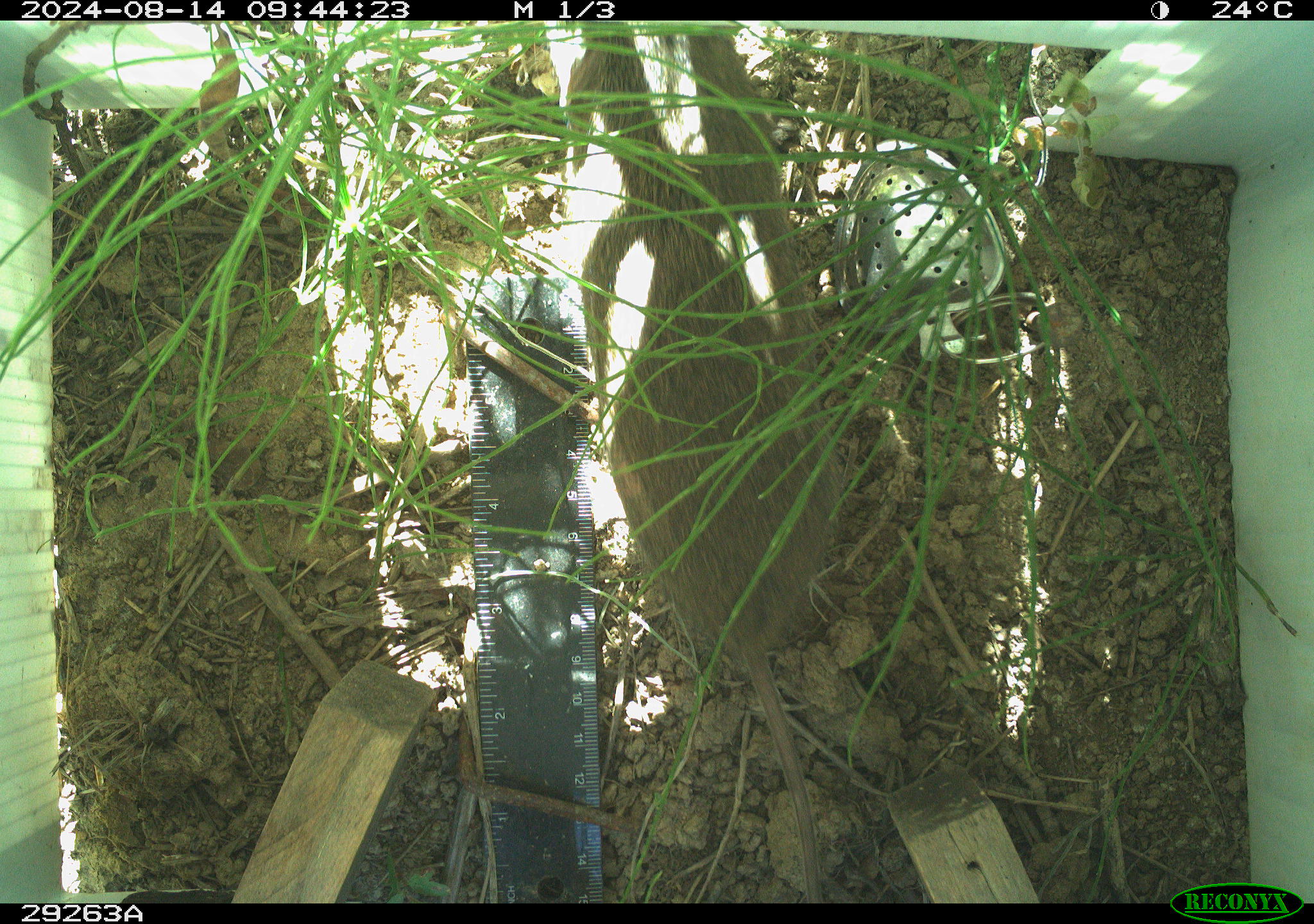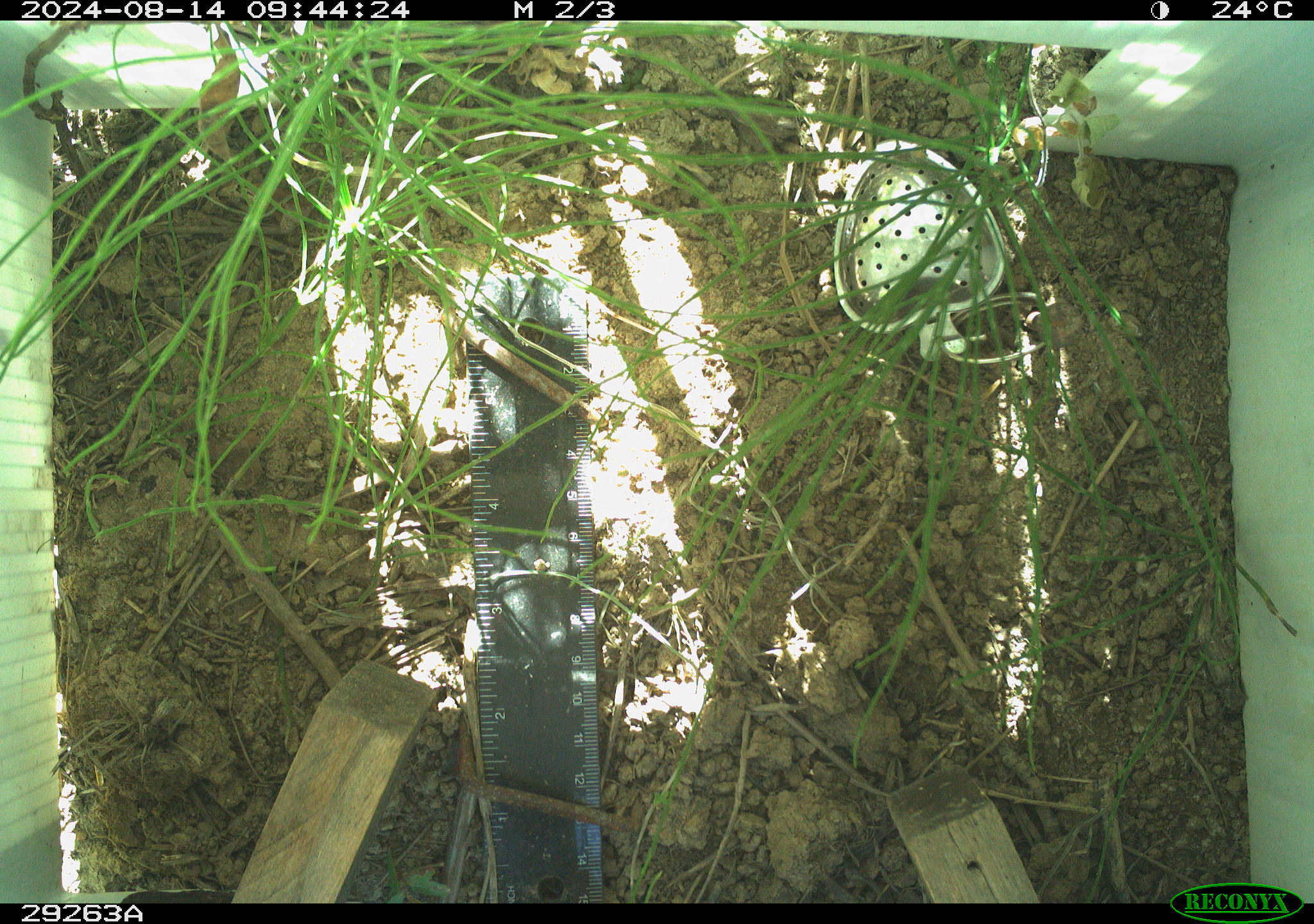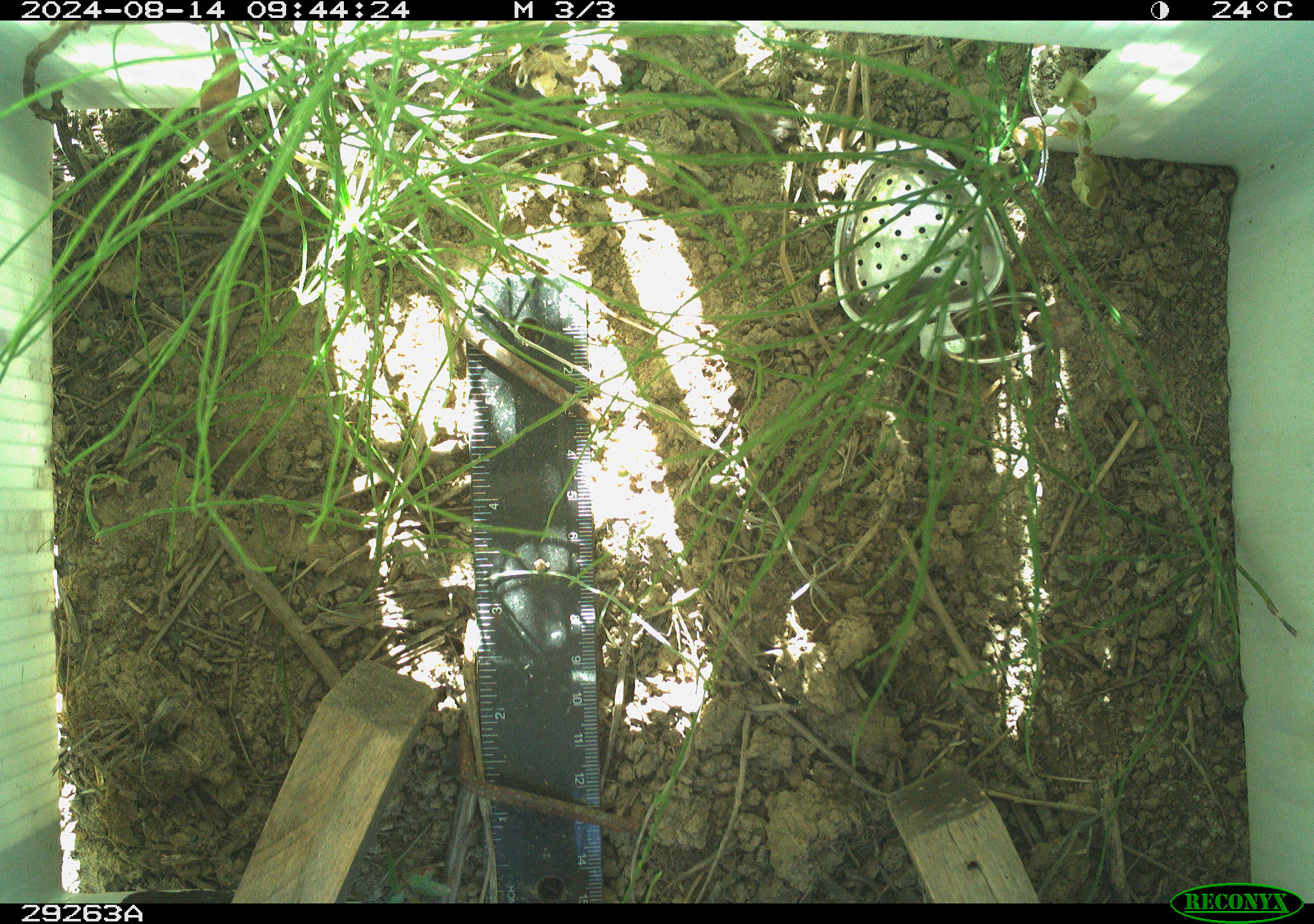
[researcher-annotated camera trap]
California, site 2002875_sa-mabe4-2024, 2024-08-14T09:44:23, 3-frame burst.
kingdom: Animalia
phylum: Chordata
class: Mammalia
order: Rodentia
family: Cricetidae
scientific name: Arvicolinae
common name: voles, lemmings, and muskrats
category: arvicolinae subfamily